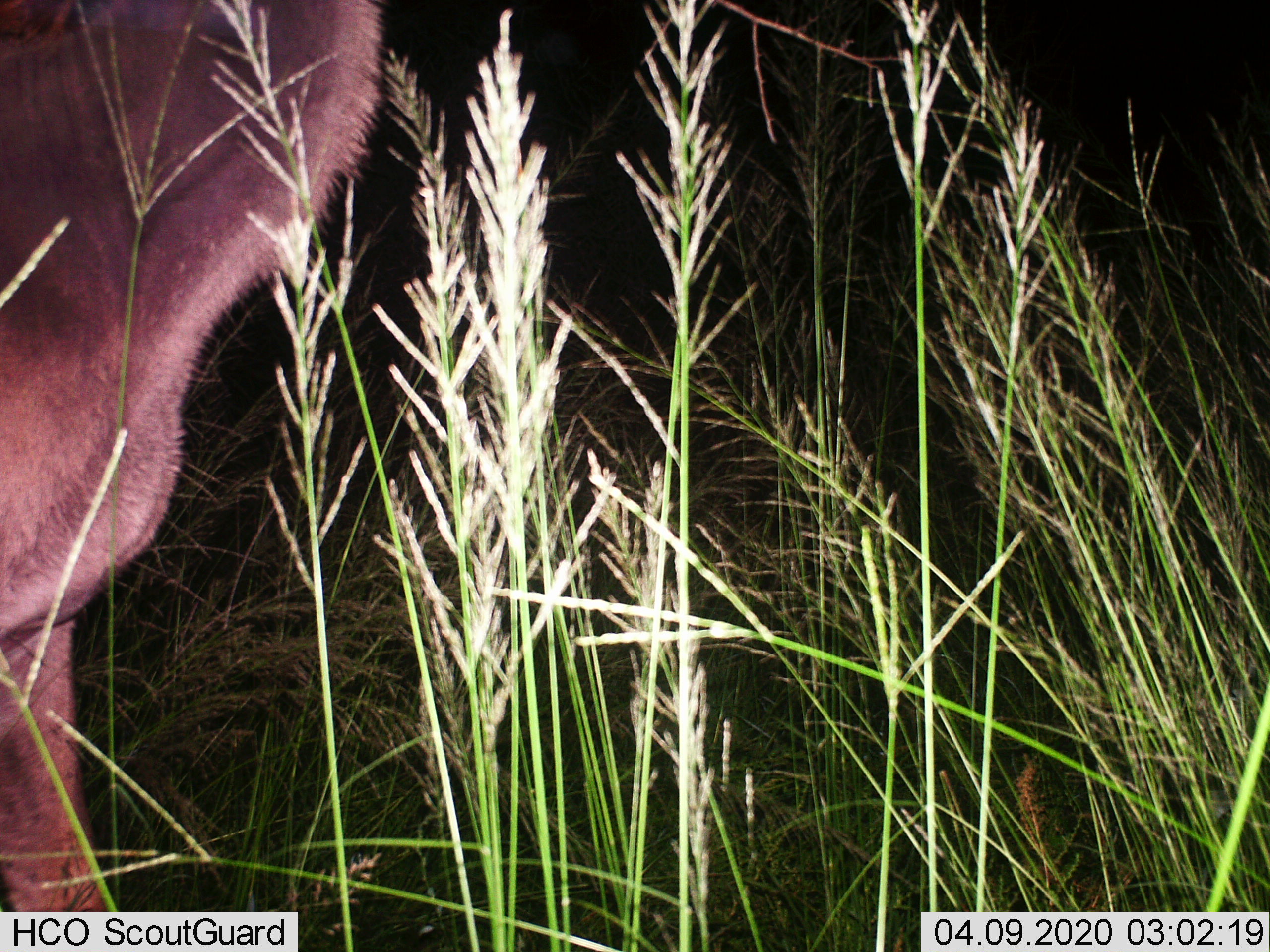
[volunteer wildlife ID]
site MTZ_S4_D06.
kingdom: Animalia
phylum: Chordata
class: Mammalia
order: Artiodactyla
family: Bovidae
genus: Tragelaphus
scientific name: Tragelaphus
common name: kudu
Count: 1.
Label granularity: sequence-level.